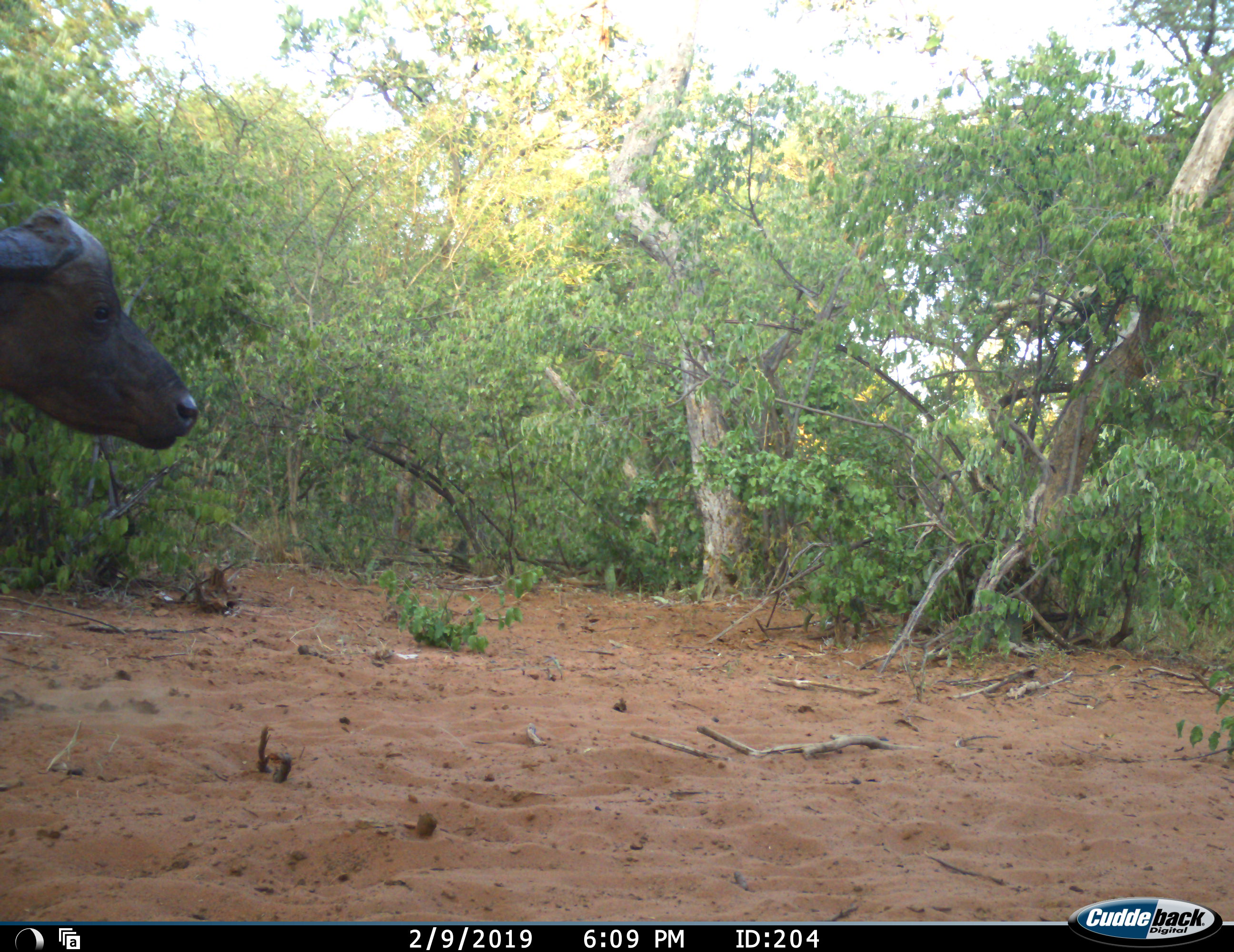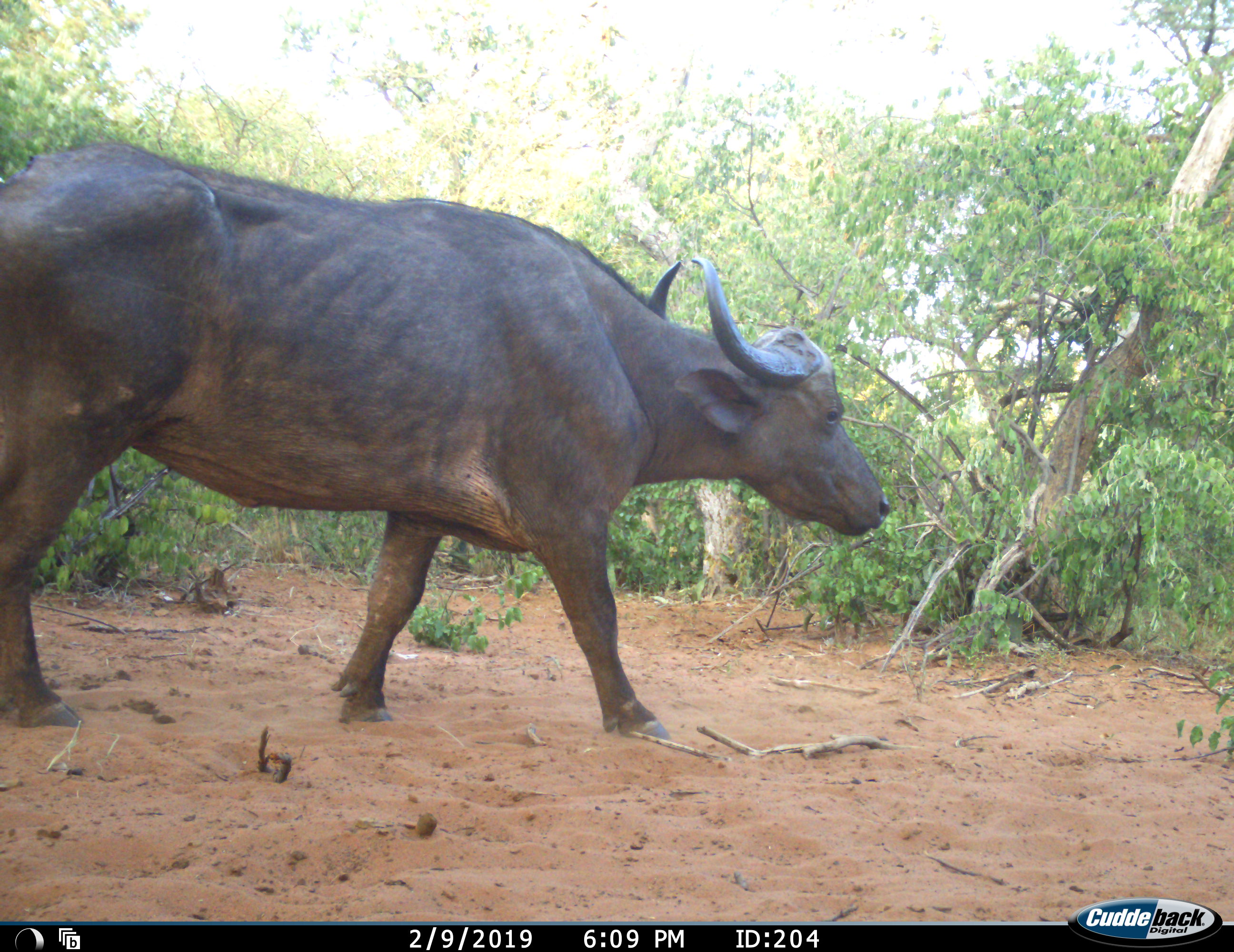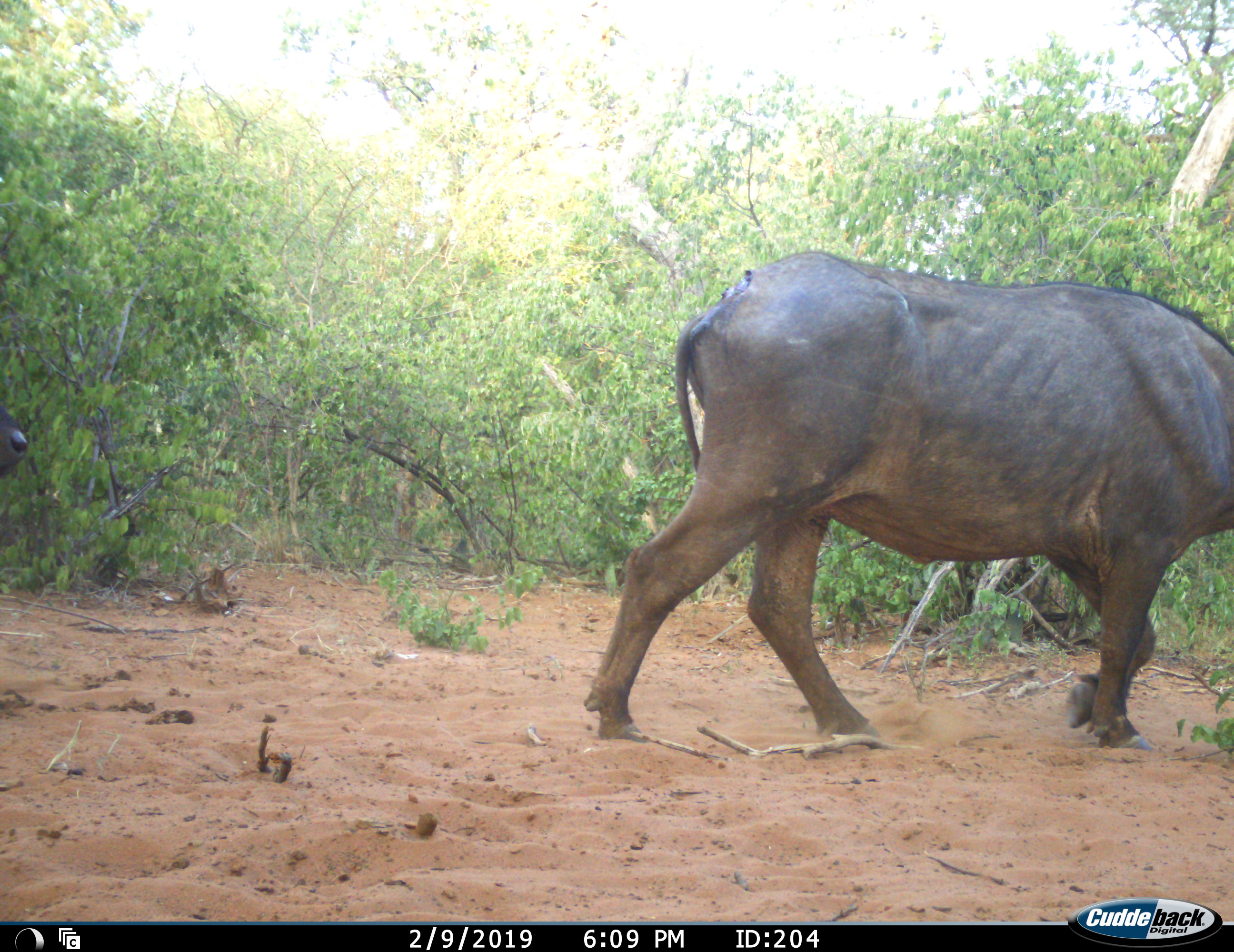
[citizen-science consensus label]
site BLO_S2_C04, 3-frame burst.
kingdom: Animalia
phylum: Chordata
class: Mammalia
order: Artiodactyla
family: Bovidae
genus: Syncerus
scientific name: Syncerus caffer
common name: african buffalo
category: buffalo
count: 1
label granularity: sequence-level